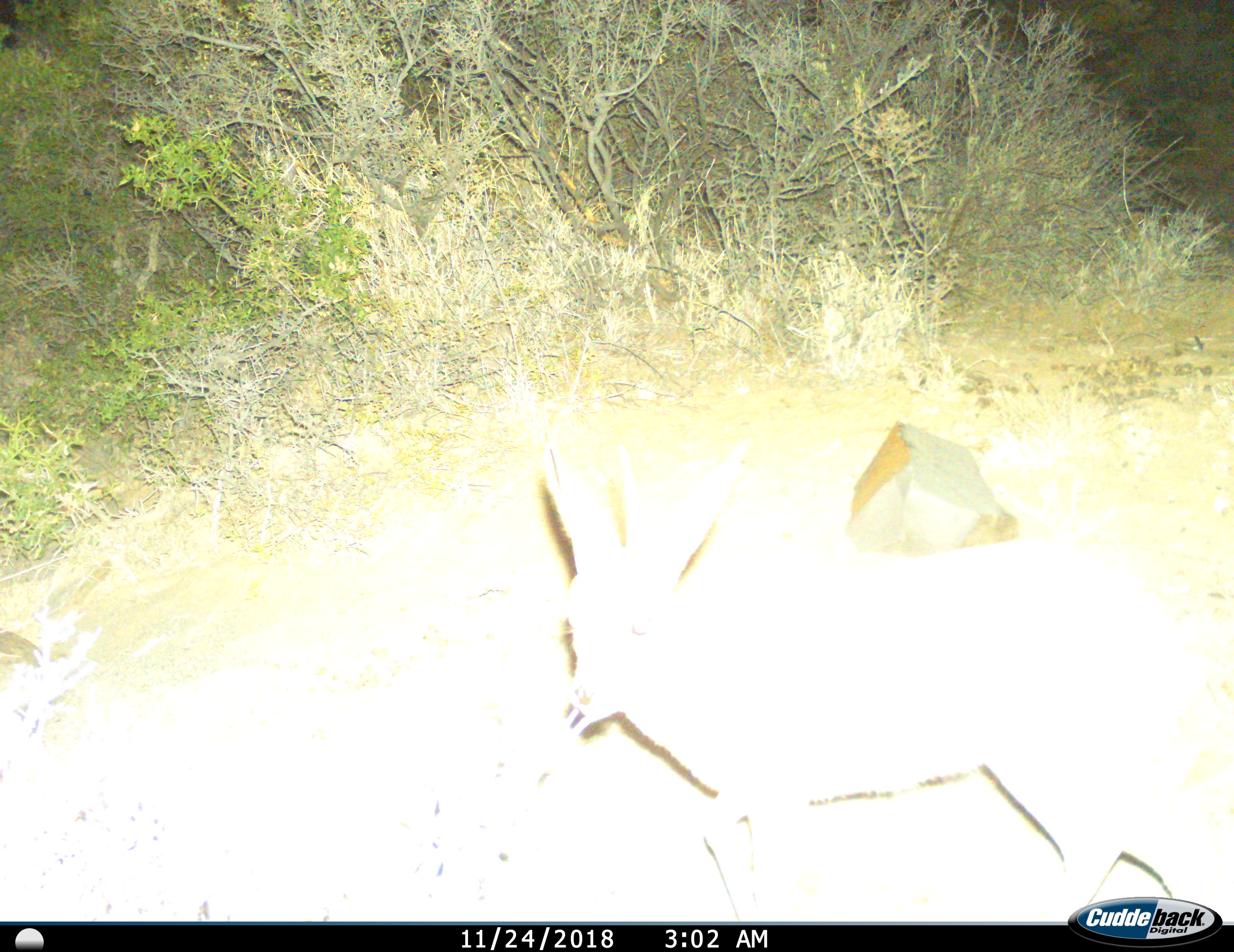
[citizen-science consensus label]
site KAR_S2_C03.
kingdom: Animalia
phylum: Chordata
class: Mammalia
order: Artiodactyla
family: Bovidae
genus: Raphicerus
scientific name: Raphicerus campestris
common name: steenbok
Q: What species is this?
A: Steenbok (Raphicerus campestris).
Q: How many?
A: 1.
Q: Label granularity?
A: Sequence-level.